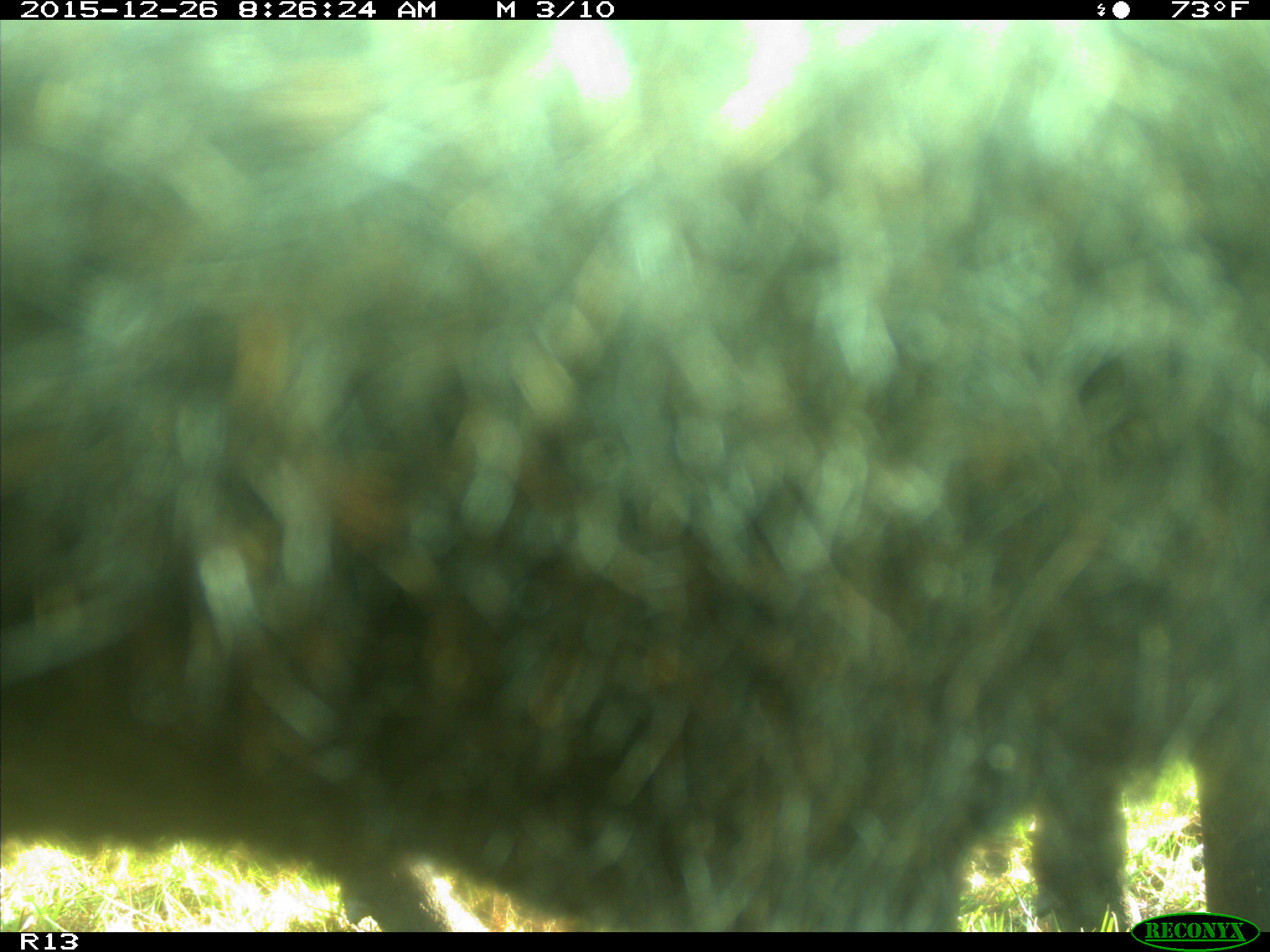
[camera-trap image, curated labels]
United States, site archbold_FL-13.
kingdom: Animalia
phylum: Chordata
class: Mammalia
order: Artiodactyla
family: Bovidae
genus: Bos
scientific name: Bos taurus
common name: domestic cow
Bos taurus (domestic cow).